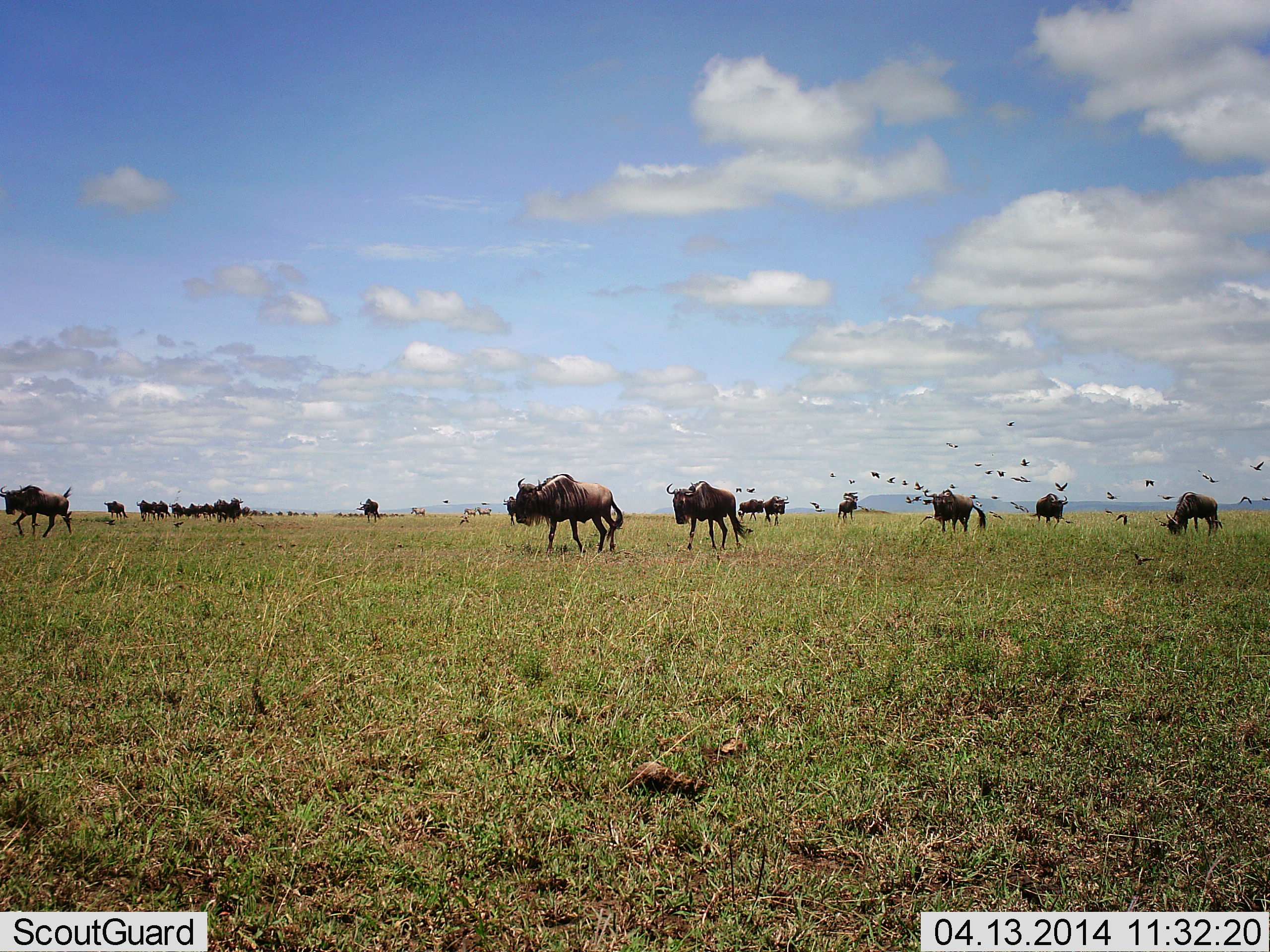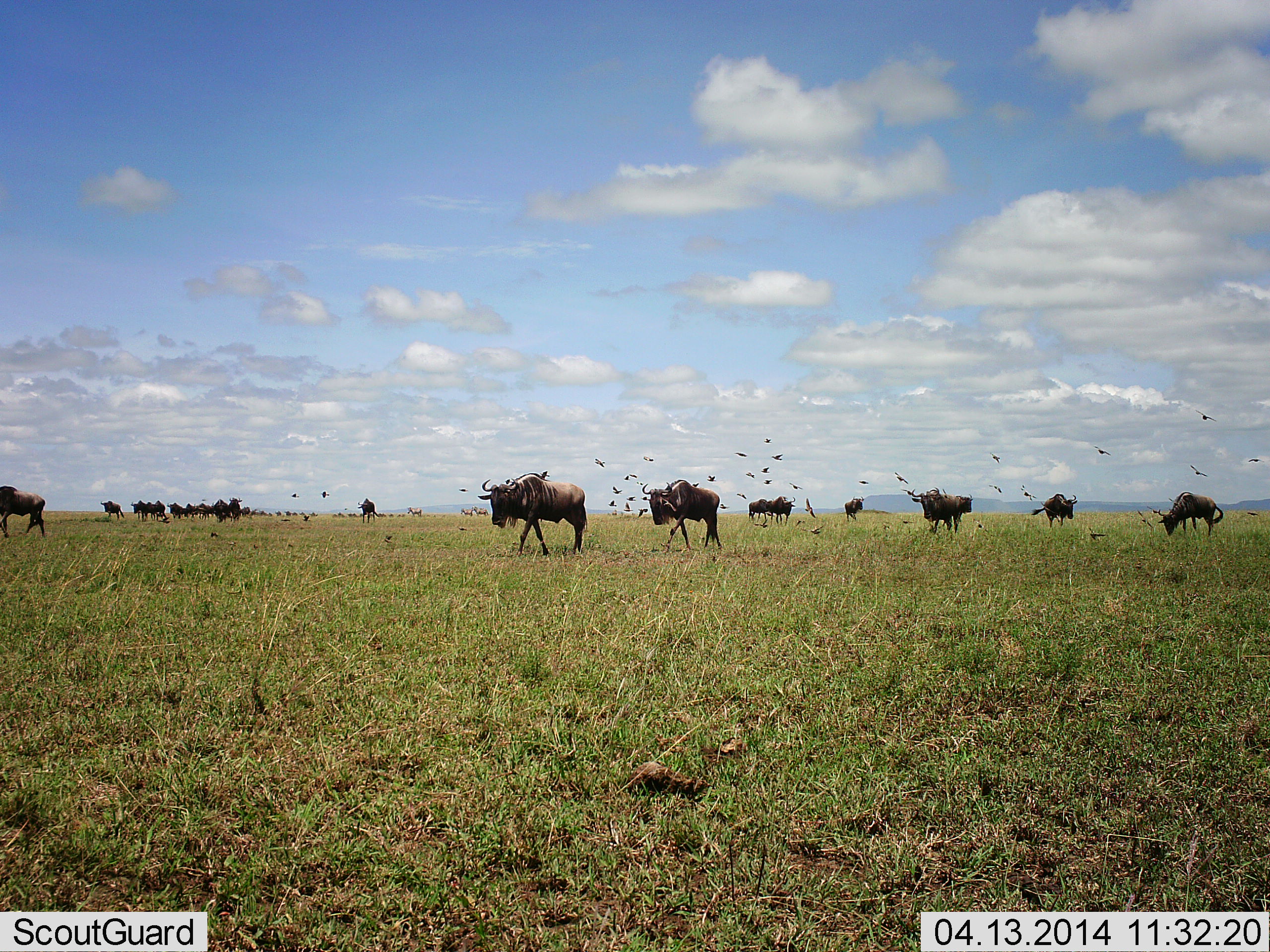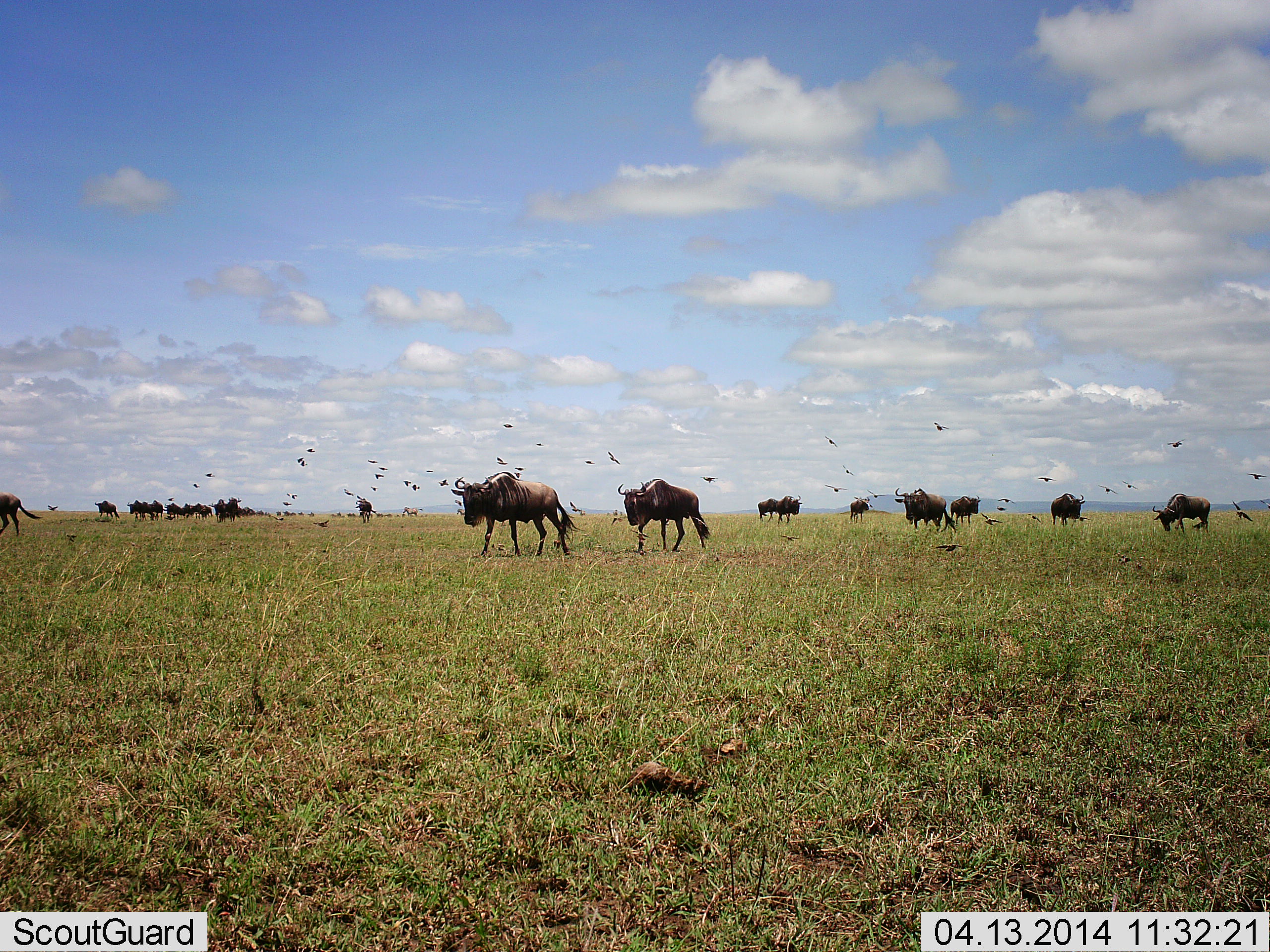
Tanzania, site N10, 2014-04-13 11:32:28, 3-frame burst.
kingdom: Animalia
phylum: Chordata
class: Aves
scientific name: Aves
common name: bird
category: otherbird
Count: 11-50.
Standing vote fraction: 0%.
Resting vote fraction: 0%.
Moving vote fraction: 100%.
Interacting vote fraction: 0%.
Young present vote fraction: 0%.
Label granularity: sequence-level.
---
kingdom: Animalia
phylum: Chordata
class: Mammalia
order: Artiodactyla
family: Bovidae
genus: Connochaetes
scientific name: Connochaetes taurinus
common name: blue wildebeest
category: wildebeest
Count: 11-50.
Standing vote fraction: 12%.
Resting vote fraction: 0%.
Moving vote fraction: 100%.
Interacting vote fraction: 0%.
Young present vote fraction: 0%.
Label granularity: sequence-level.